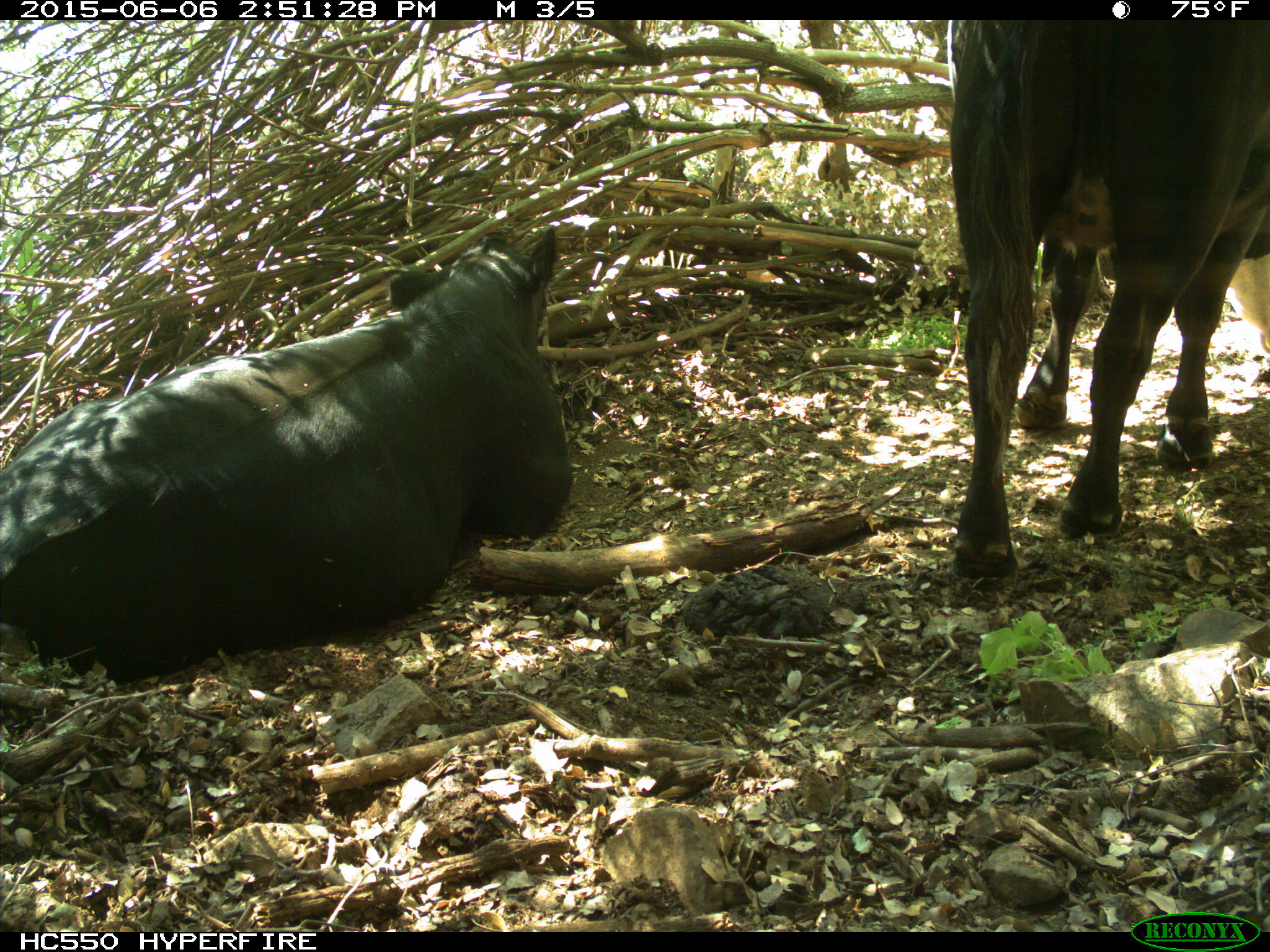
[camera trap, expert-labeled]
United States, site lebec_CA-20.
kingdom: Animalia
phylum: Chordata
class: Mammalia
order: Artiodactyla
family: Bovidae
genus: Bos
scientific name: Bos taurus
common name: domestic cow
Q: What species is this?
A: Bos taurus (domestic cow).